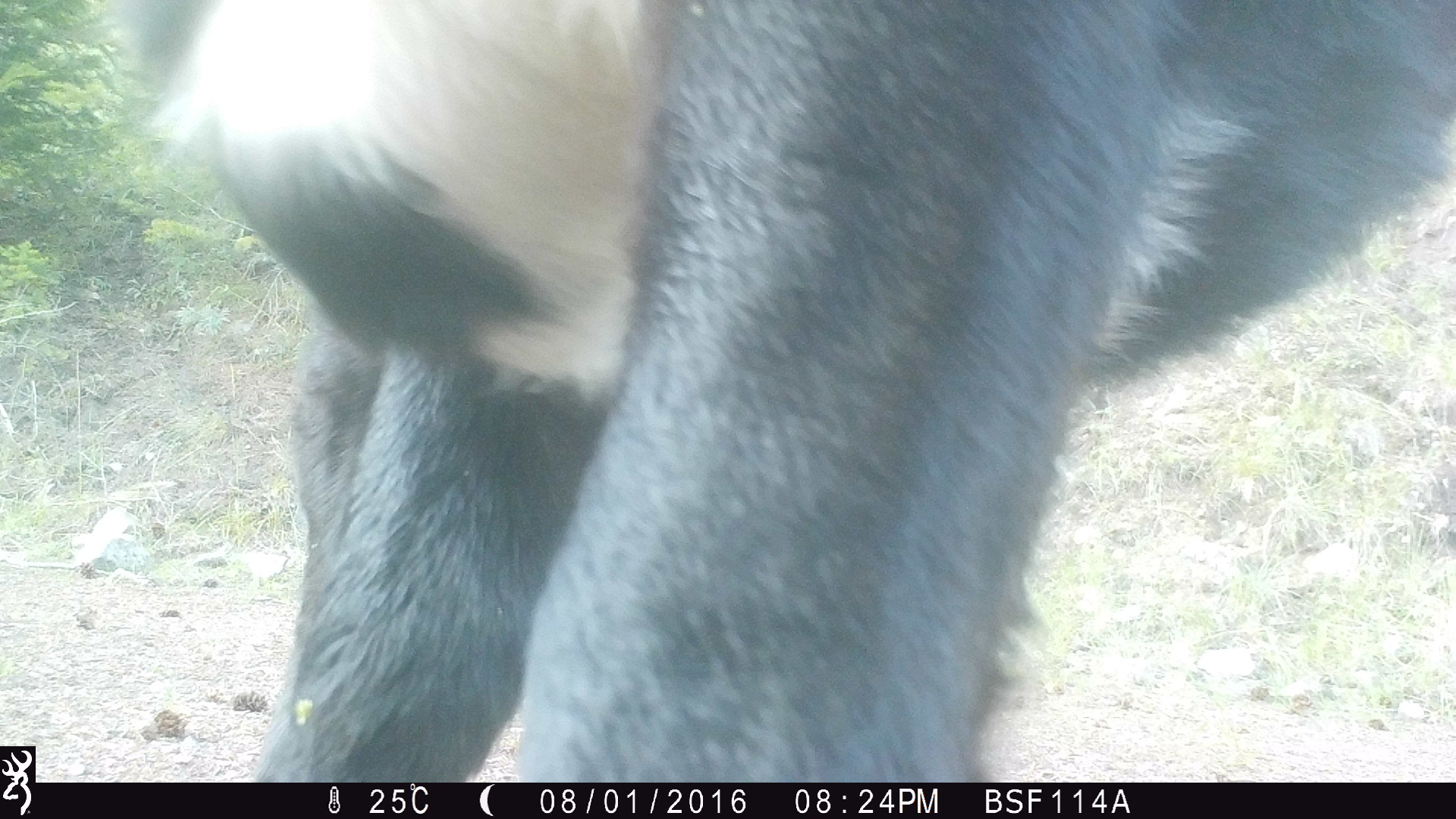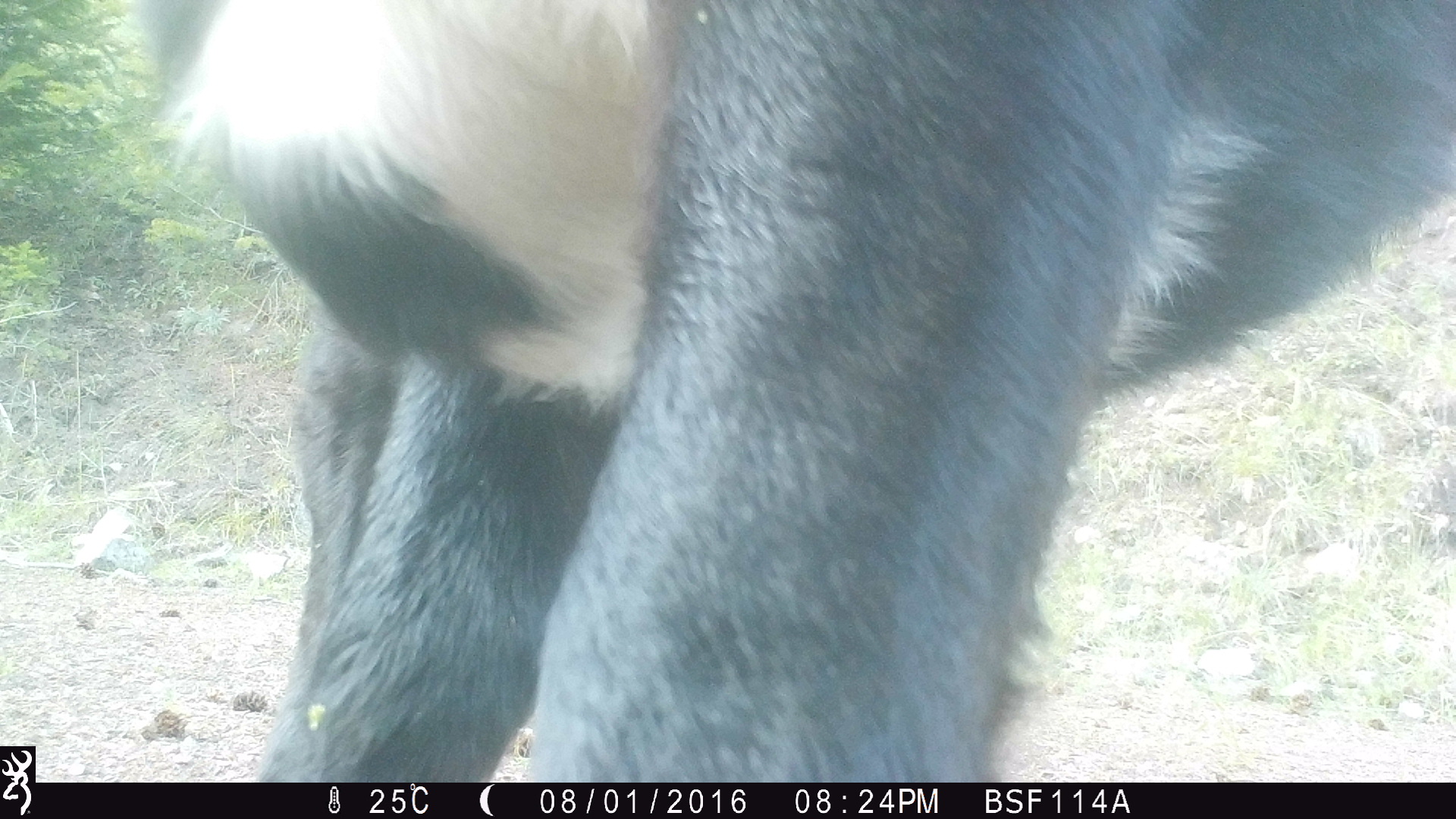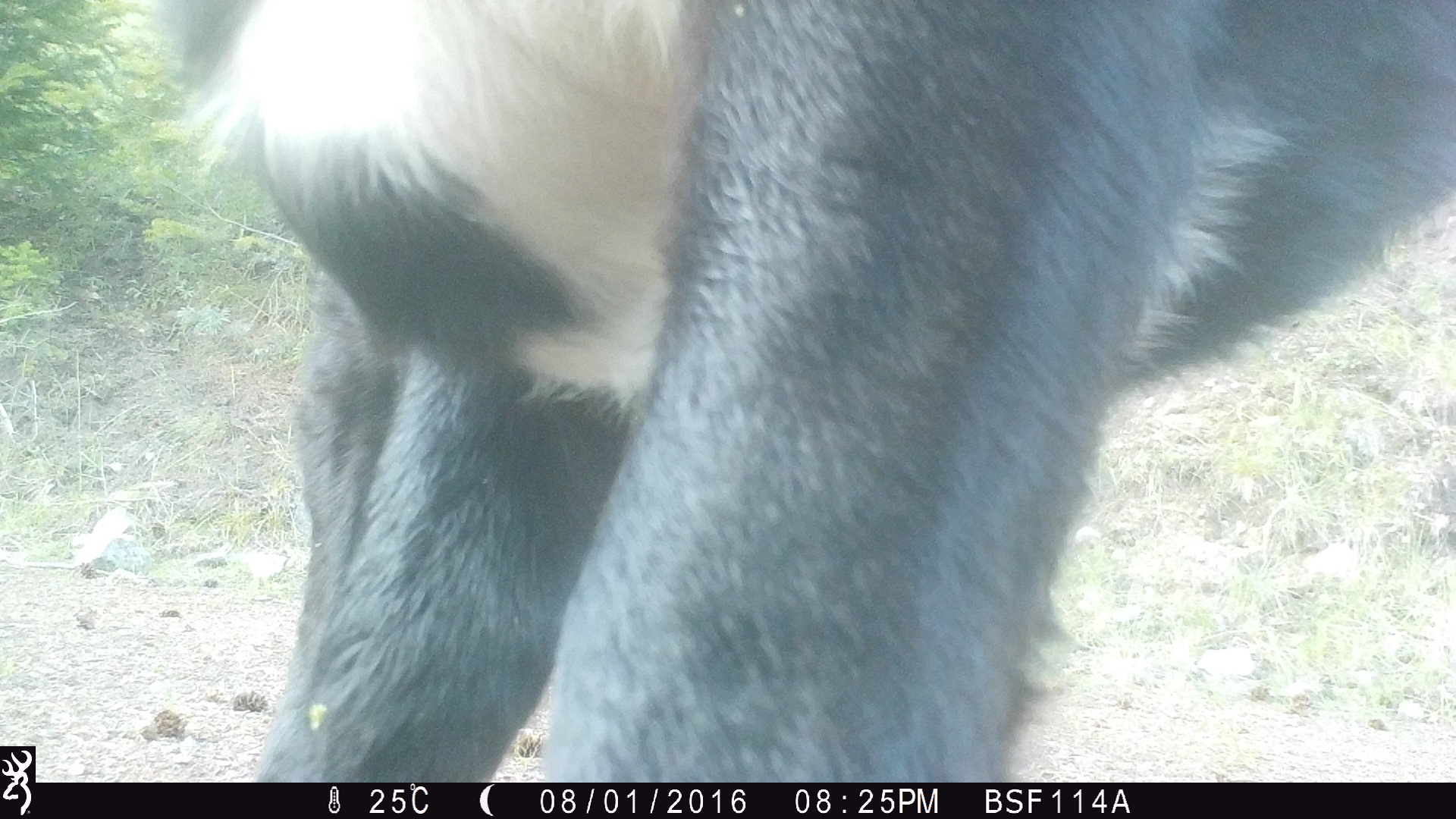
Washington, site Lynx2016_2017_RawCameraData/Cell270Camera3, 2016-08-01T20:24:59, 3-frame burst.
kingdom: Animalia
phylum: Chordata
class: Mammalia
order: Artiodactyla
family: Bovidae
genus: Bos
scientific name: Bos taurus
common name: domestic cattle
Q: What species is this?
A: Domestic cattle (Bos taurus).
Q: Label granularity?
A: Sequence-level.